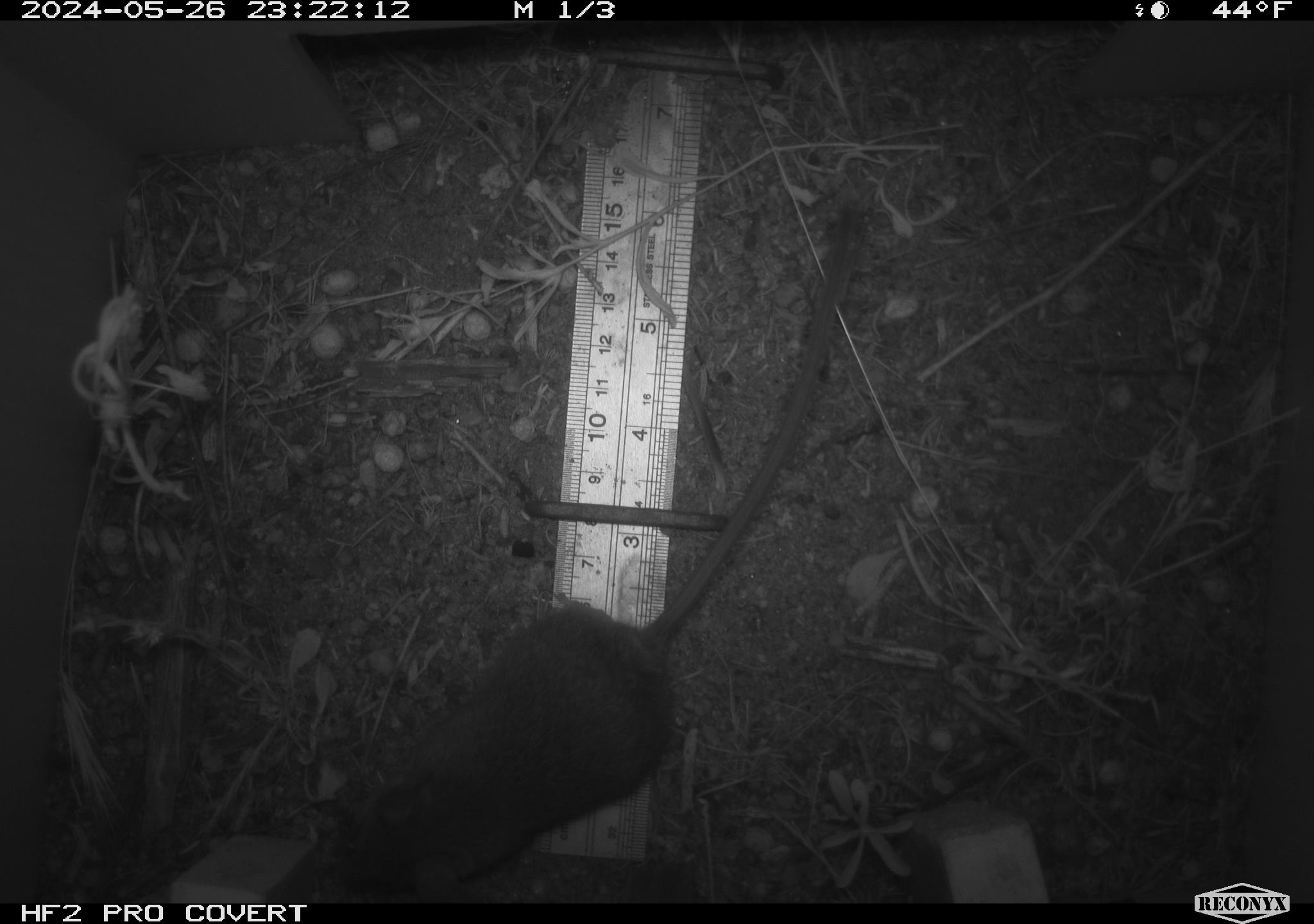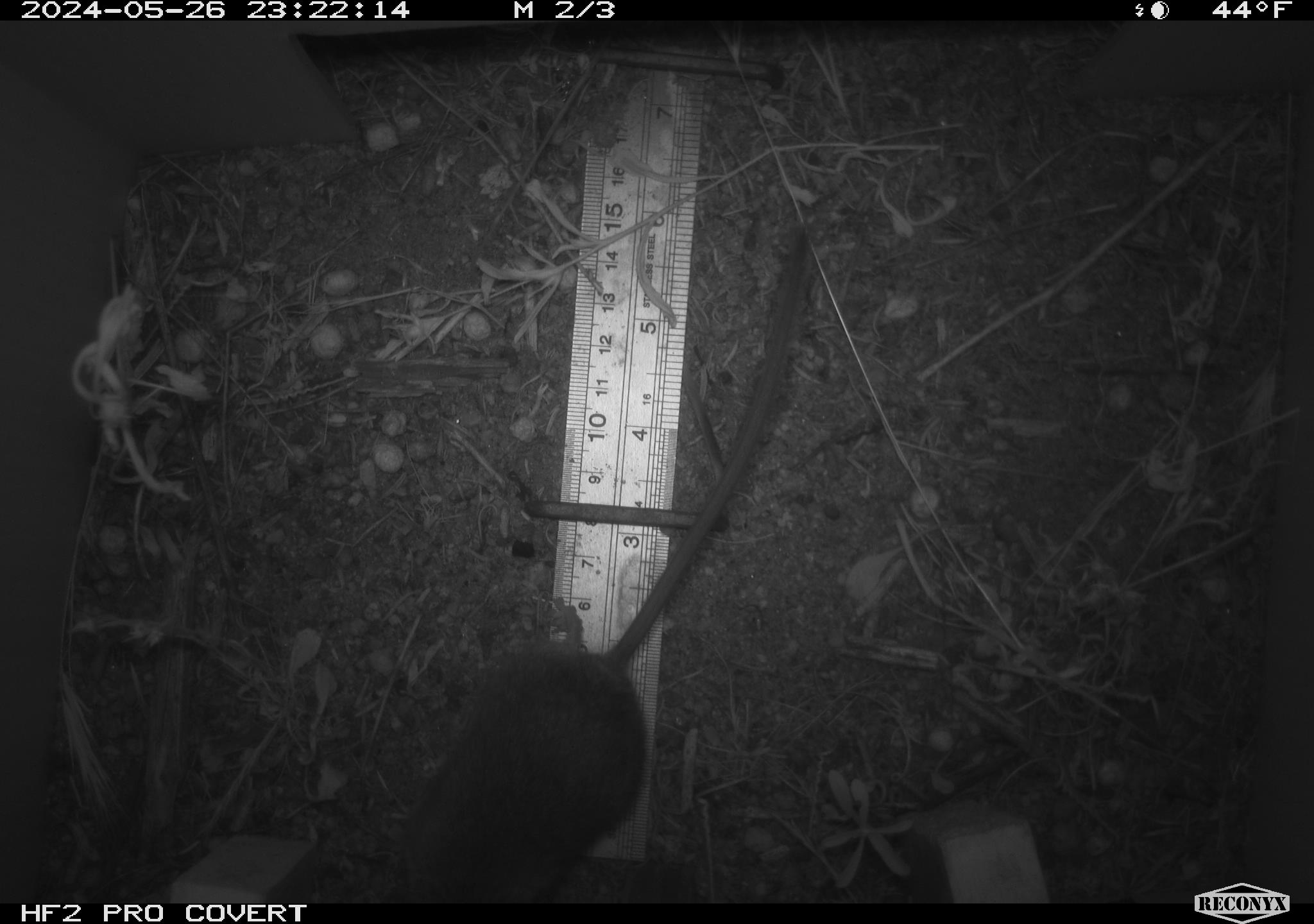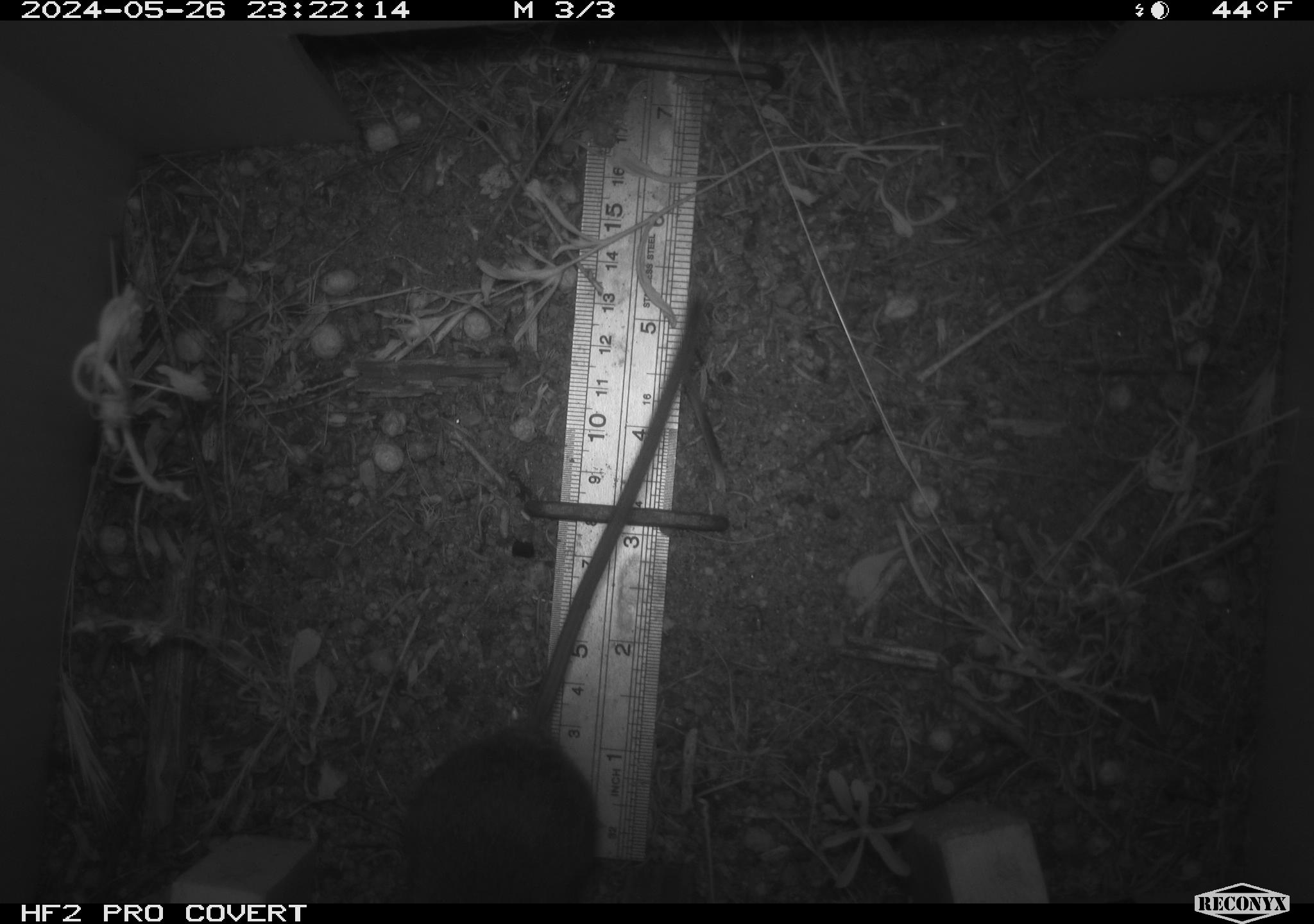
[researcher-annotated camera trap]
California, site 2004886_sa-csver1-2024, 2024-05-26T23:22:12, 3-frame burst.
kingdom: Animalia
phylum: Chordata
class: Mammalia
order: Rodentia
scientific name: Rodentia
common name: rodent